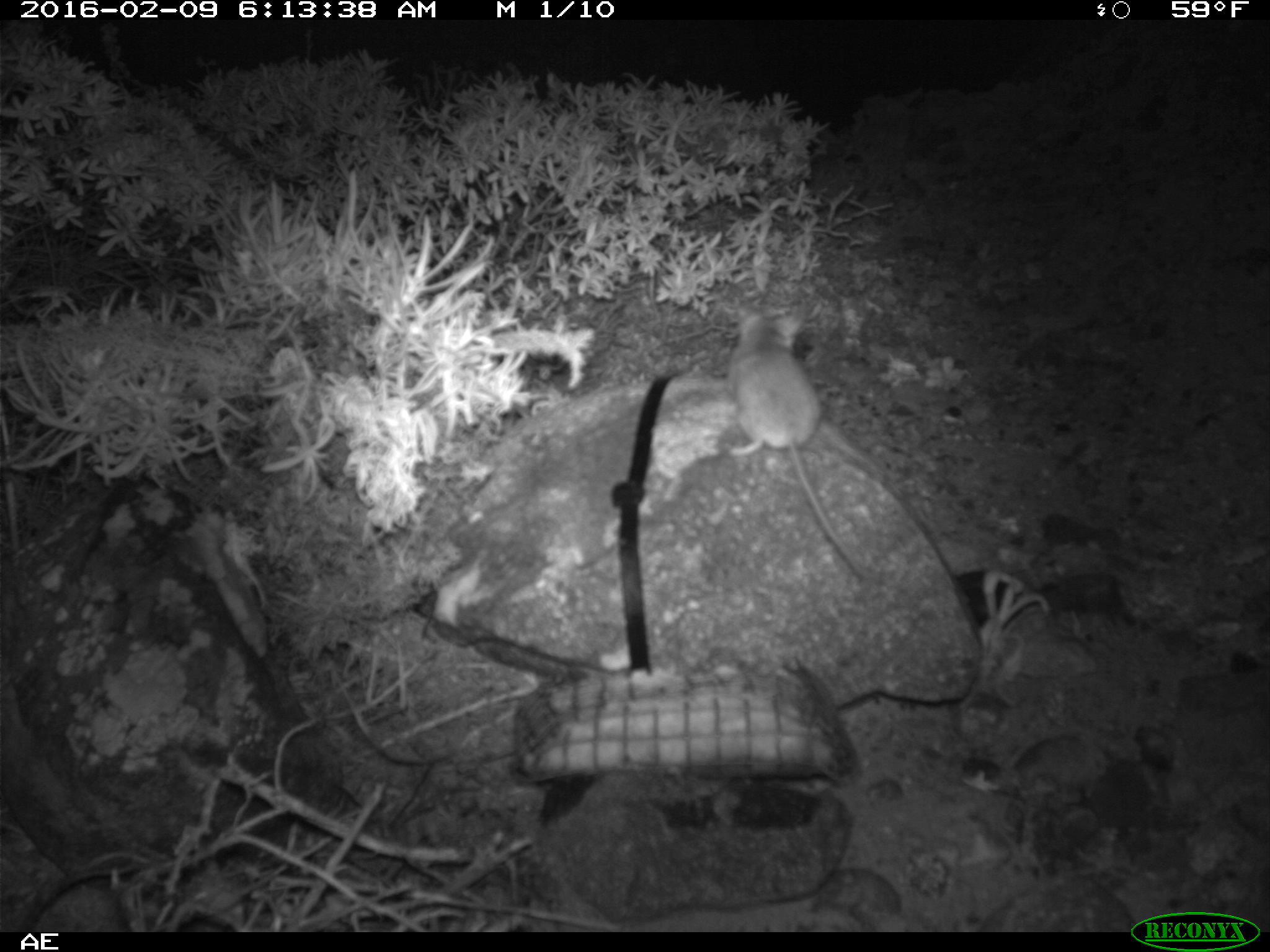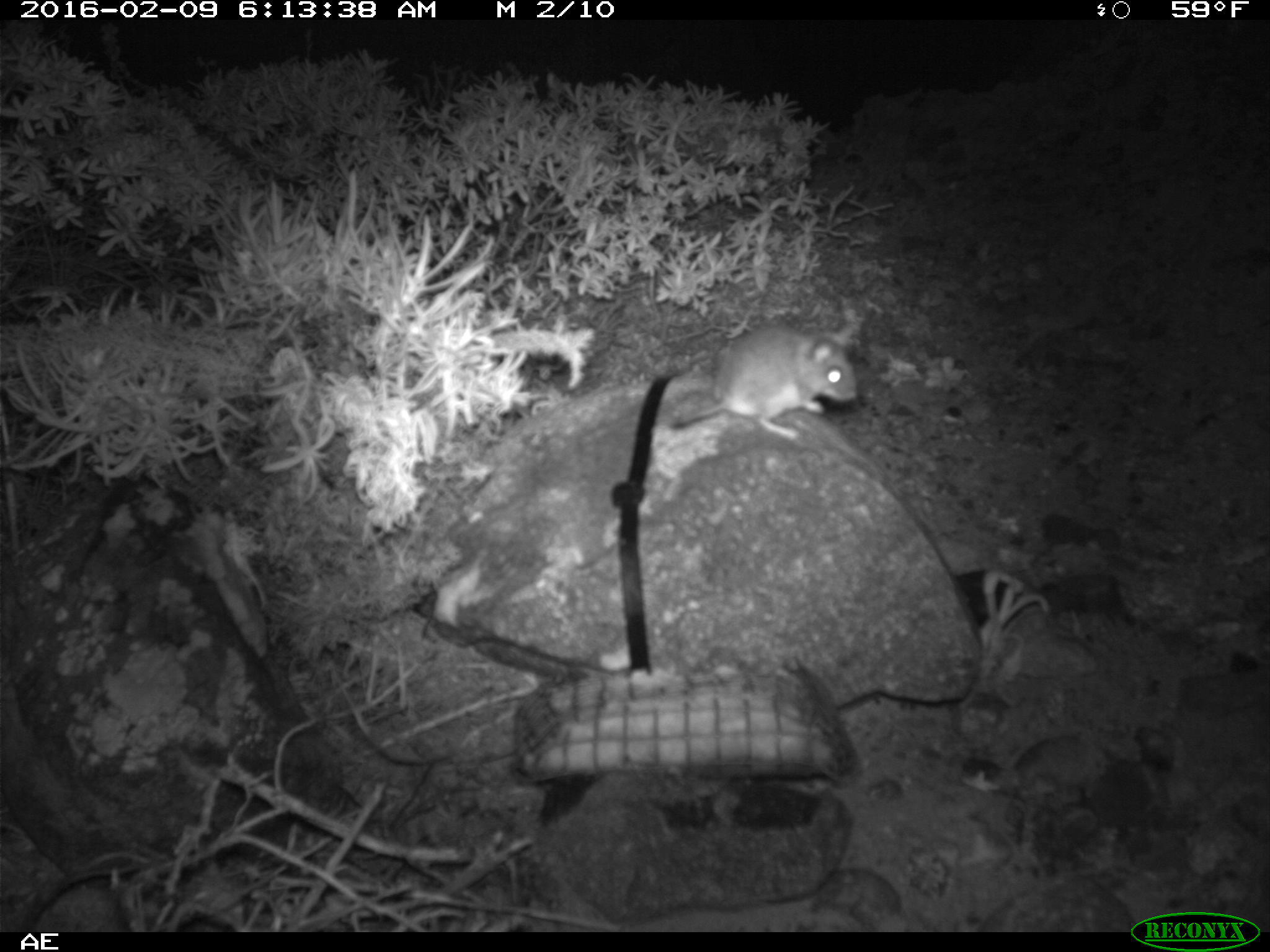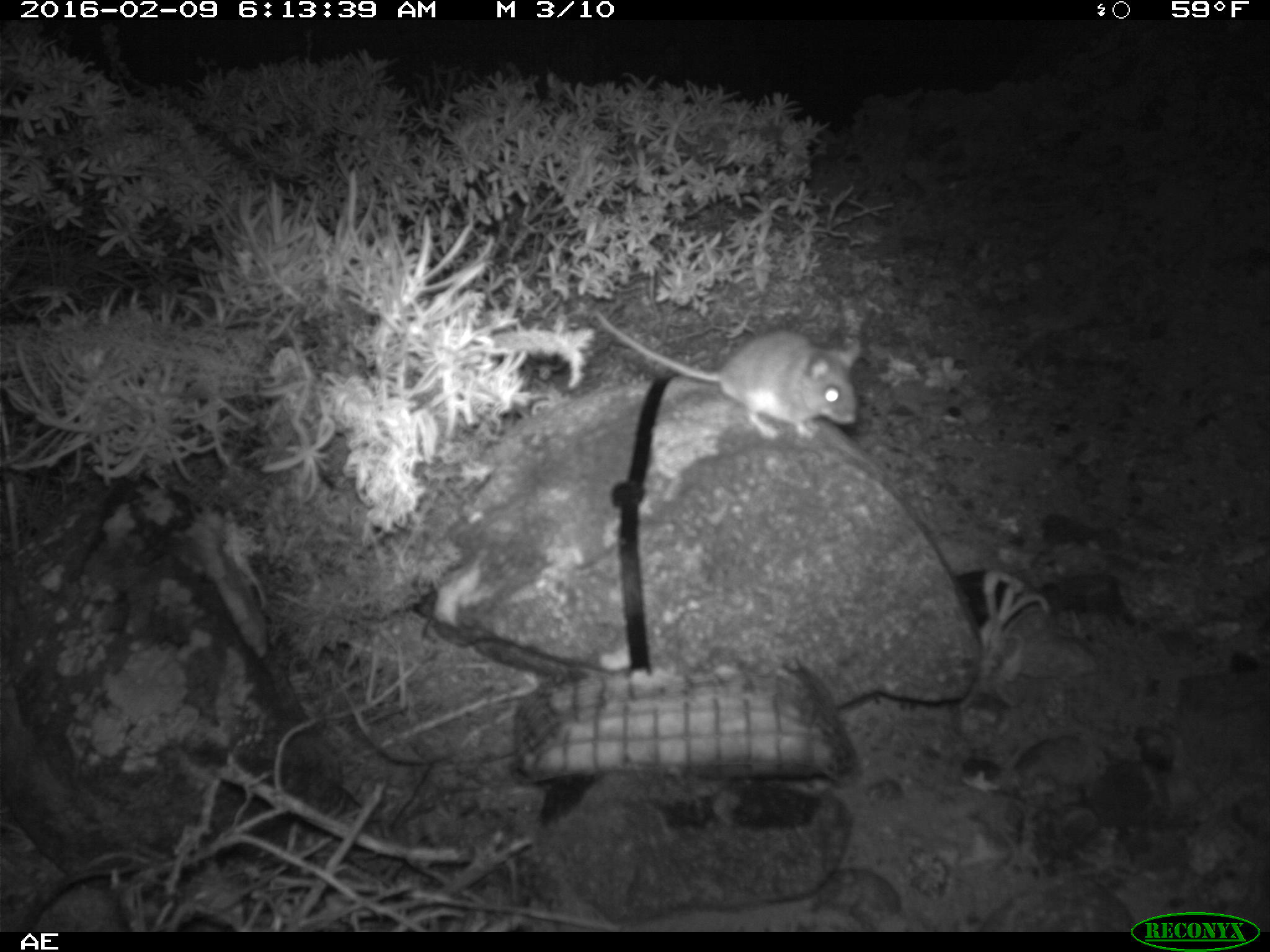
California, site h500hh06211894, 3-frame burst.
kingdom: Animalia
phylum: Chordata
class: Mammalia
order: Rodentia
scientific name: Rodentia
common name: rodent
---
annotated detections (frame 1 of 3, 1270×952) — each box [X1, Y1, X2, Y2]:
rodent: [726, 306, 866, 579]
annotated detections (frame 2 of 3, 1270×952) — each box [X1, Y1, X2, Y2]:
rodent: [672, 316, 858, 438]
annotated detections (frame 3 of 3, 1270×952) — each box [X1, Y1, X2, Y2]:
rodent: [593, 307, 859, 437]